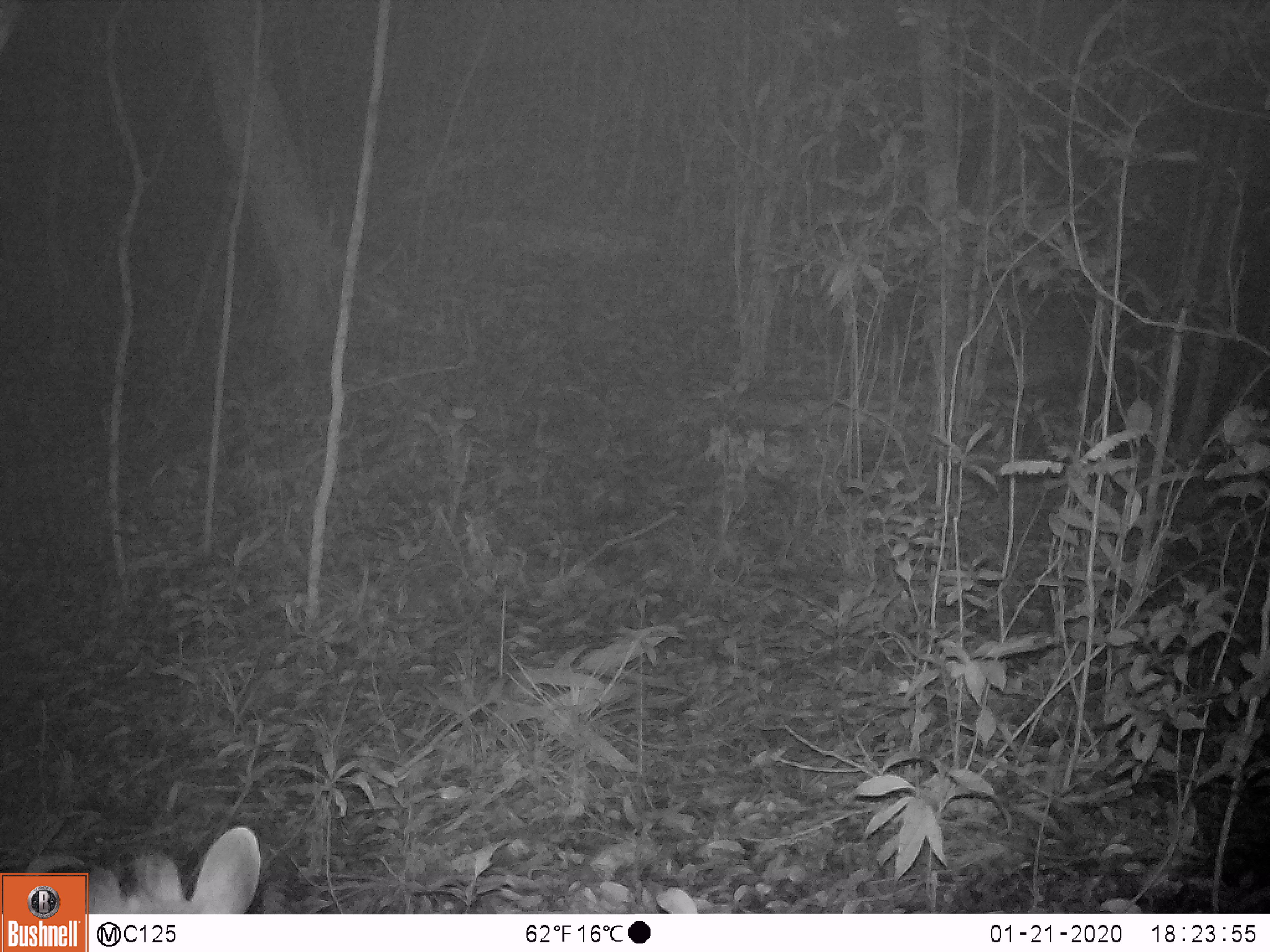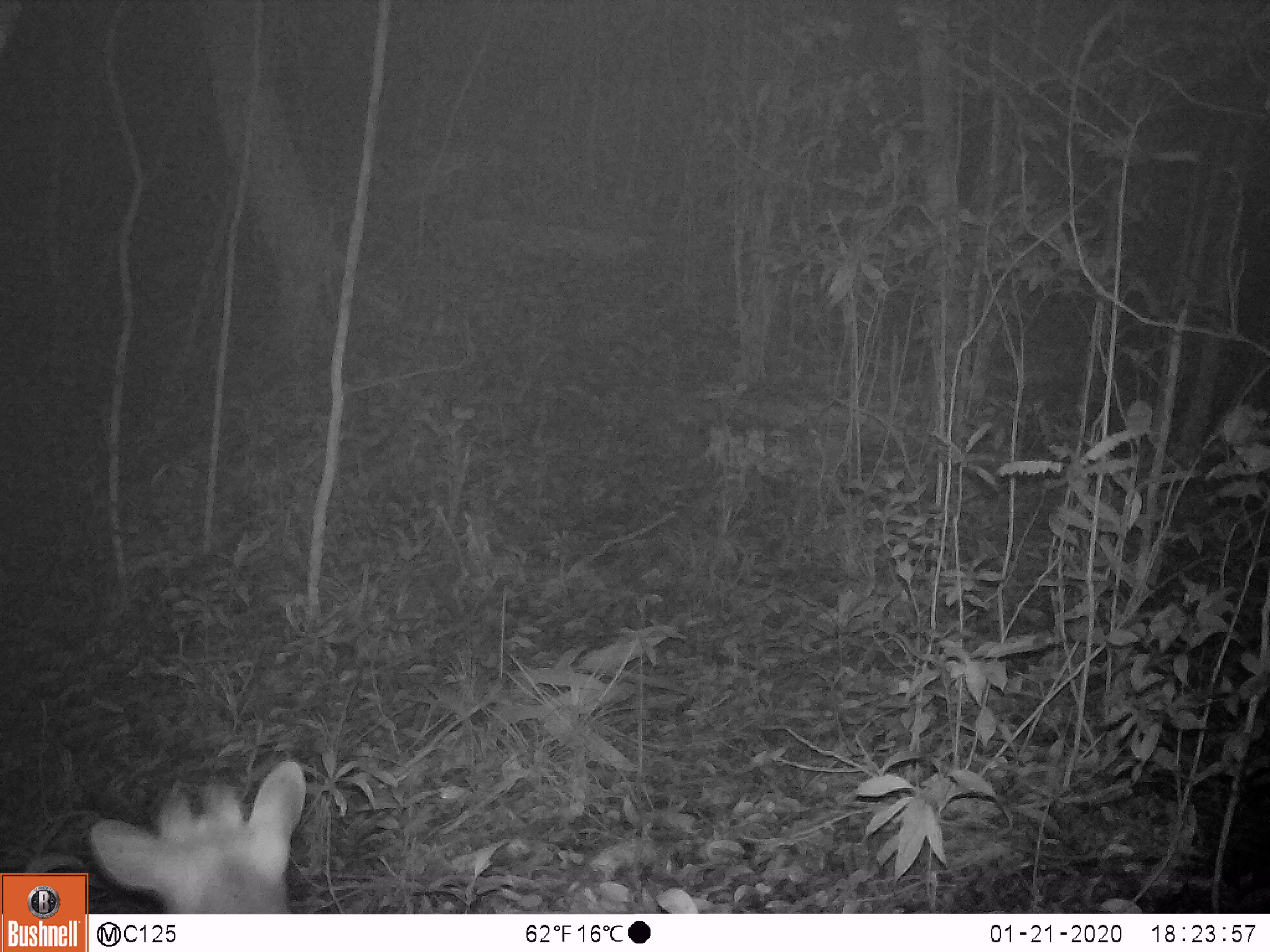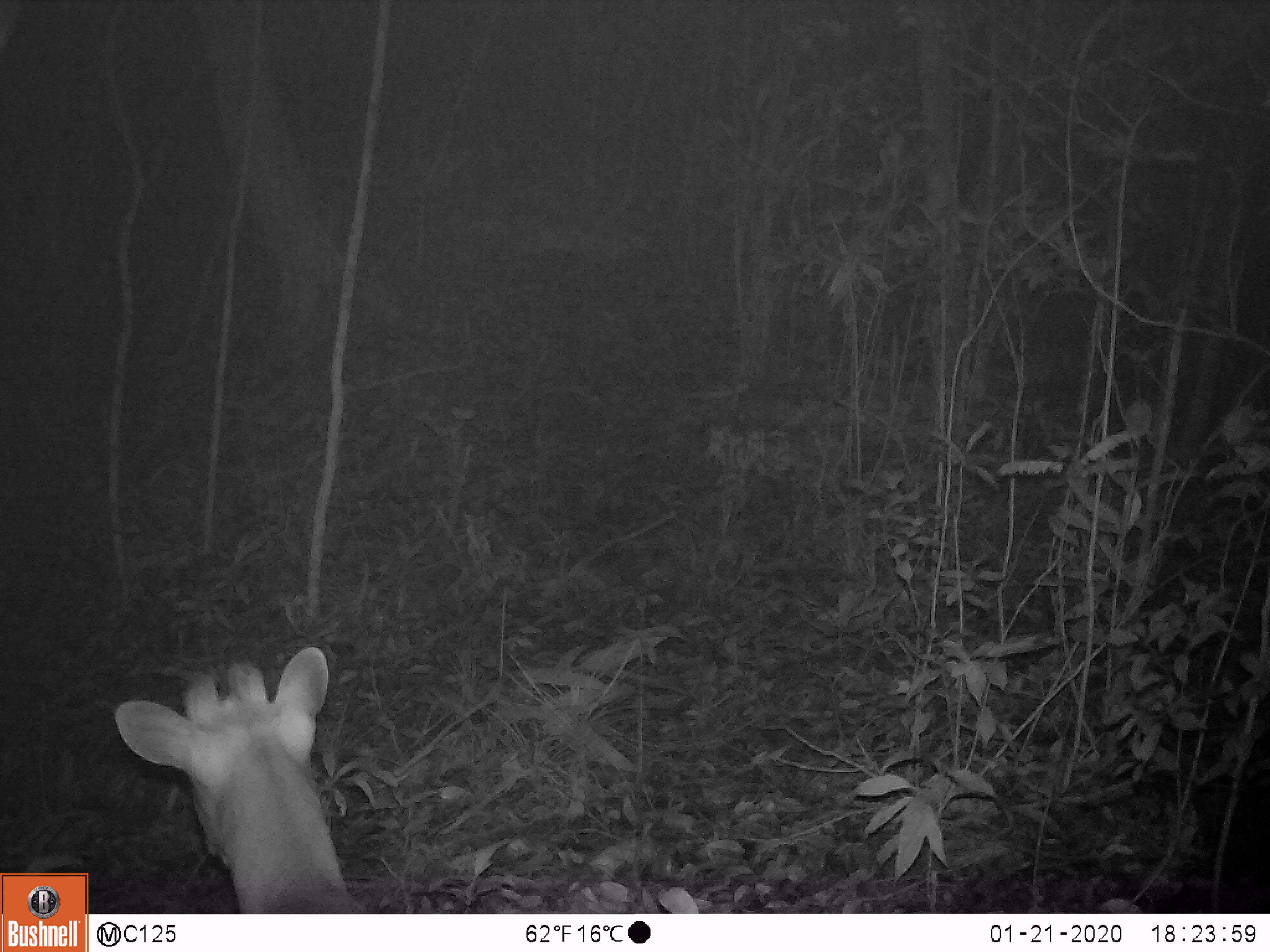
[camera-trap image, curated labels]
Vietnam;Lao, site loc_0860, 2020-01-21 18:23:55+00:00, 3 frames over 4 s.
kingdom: Animalia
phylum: Chordata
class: Mammalia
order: Artiodactyla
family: Cervidae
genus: Muntiacus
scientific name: Muntiacus rooseveltorum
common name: roosevelt's muntjac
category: roosevelts muntjac group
Roosevelts muntjac group (roosevelt's muntjac) (Muntiacus rooseveltorum). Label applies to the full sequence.